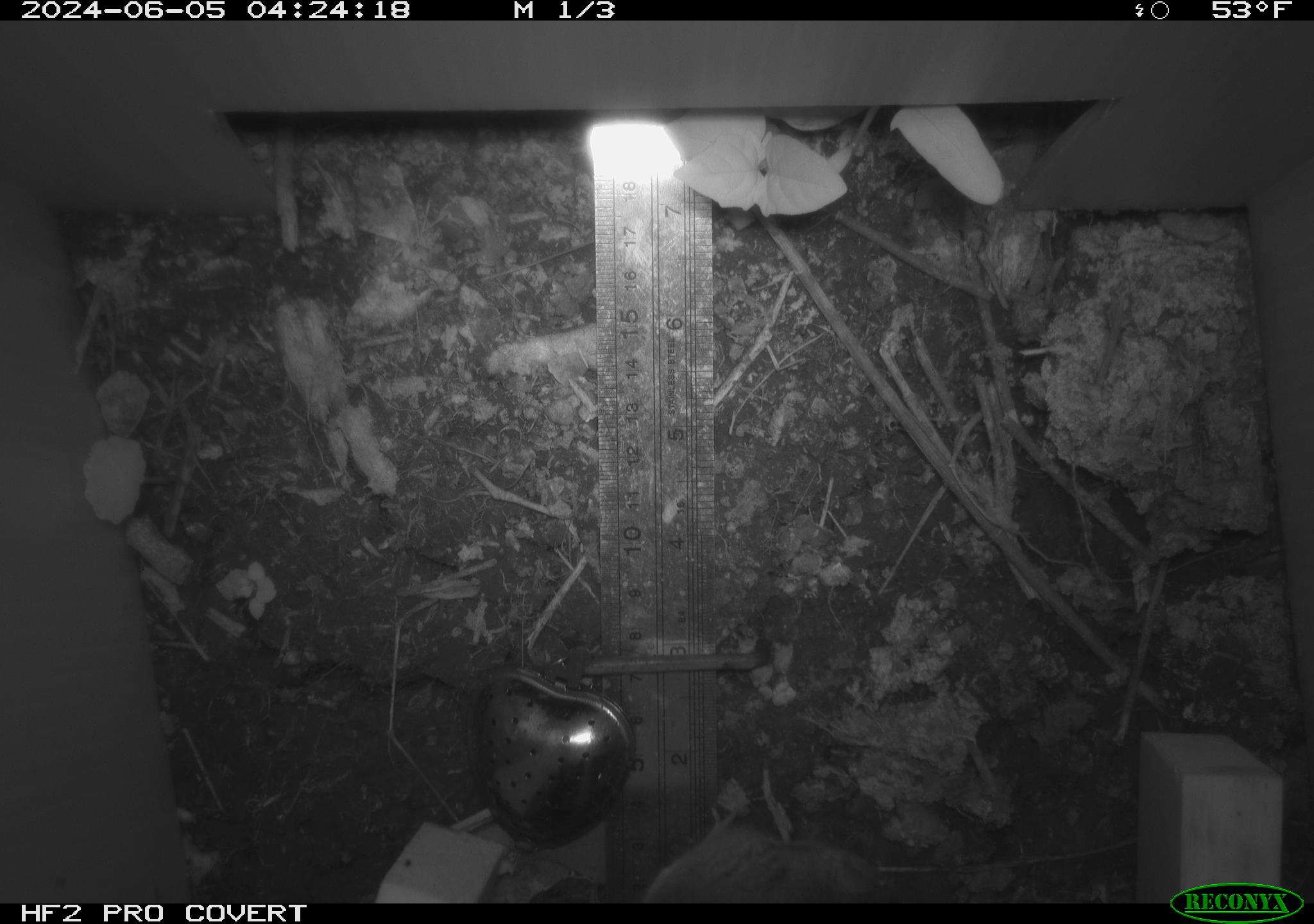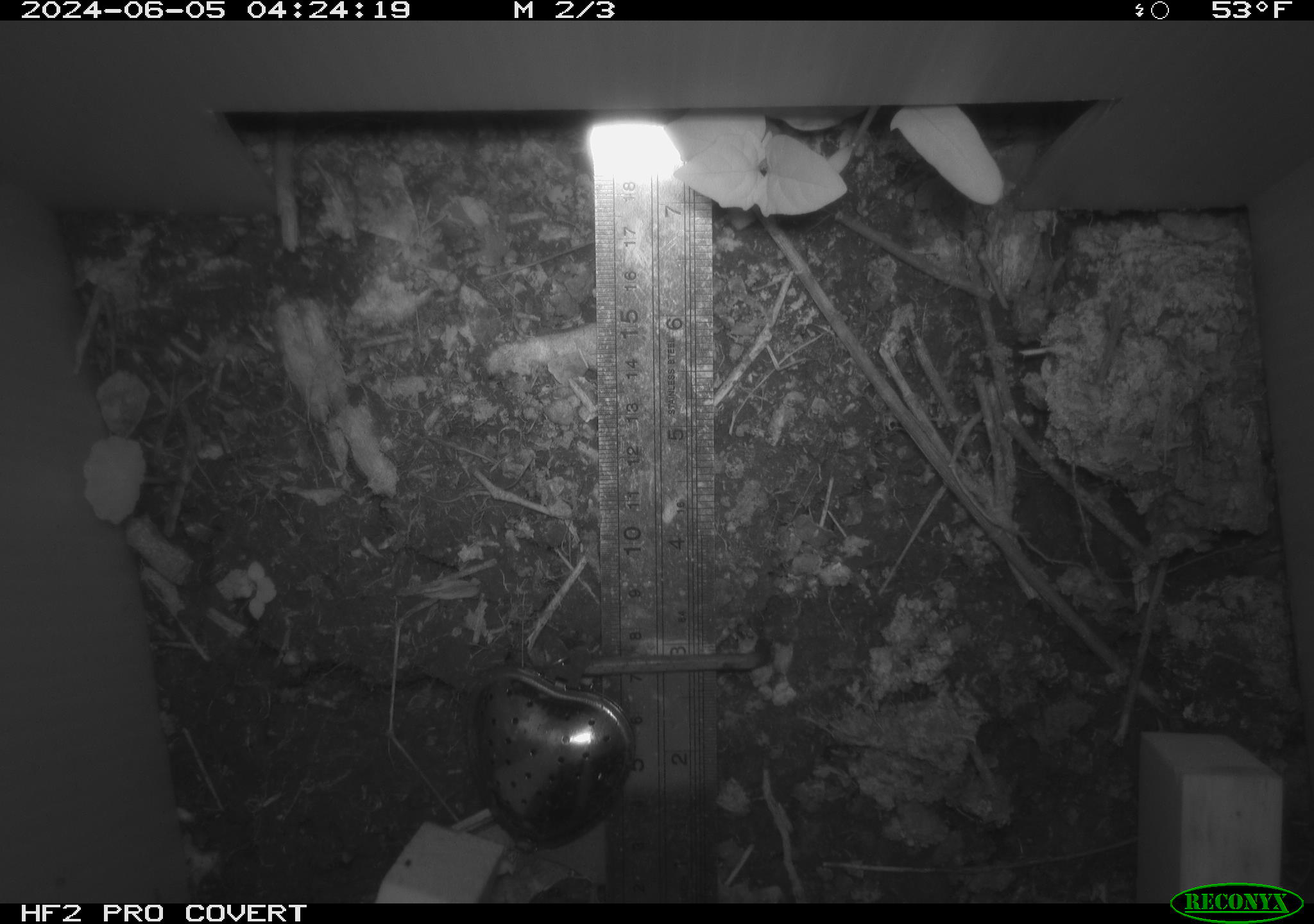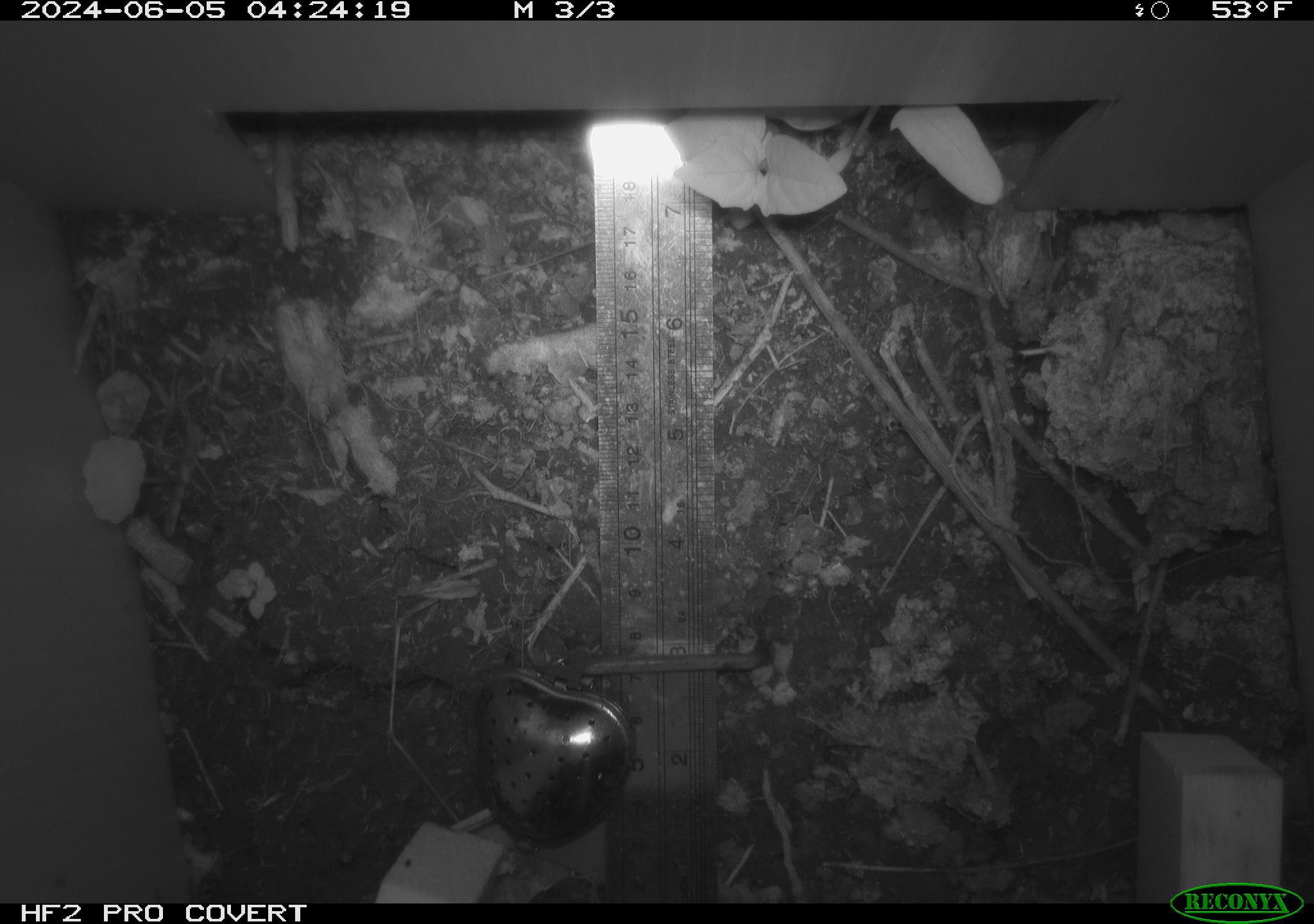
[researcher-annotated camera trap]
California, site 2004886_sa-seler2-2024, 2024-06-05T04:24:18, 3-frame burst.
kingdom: Animalia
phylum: Chordata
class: Mammalia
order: Rodentia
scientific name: Rodentia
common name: mouse species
Mouse species (Rodentia).